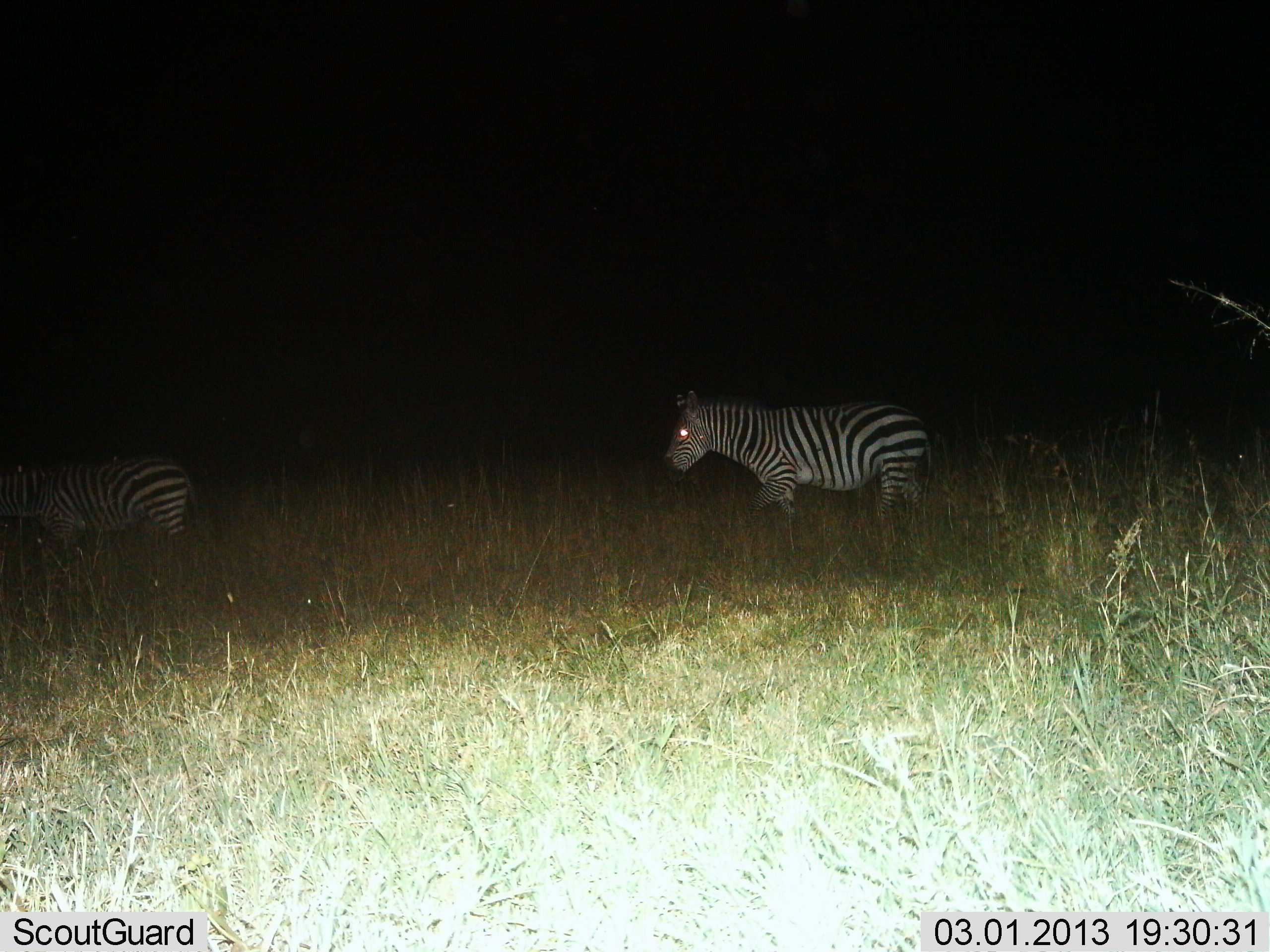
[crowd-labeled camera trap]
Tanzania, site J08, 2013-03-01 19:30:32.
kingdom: Animalia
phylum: Chordata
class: Mammalia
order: Perissodactyla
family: Equidae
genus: Equus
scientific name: Equus quagga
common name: plains zebra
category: zebra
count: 2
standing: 39%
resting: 0%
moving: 65%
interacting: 0%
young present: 0%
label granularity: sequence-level